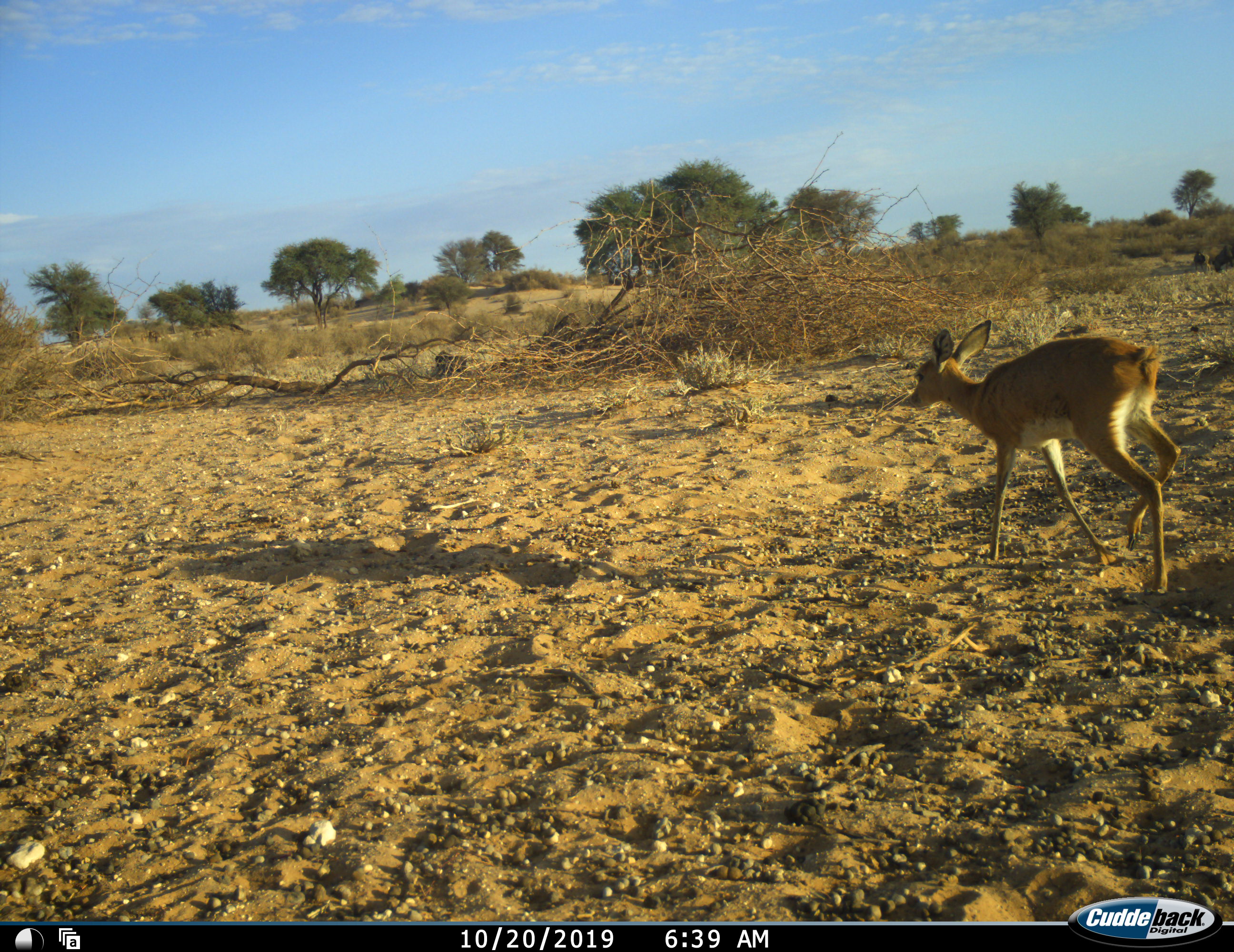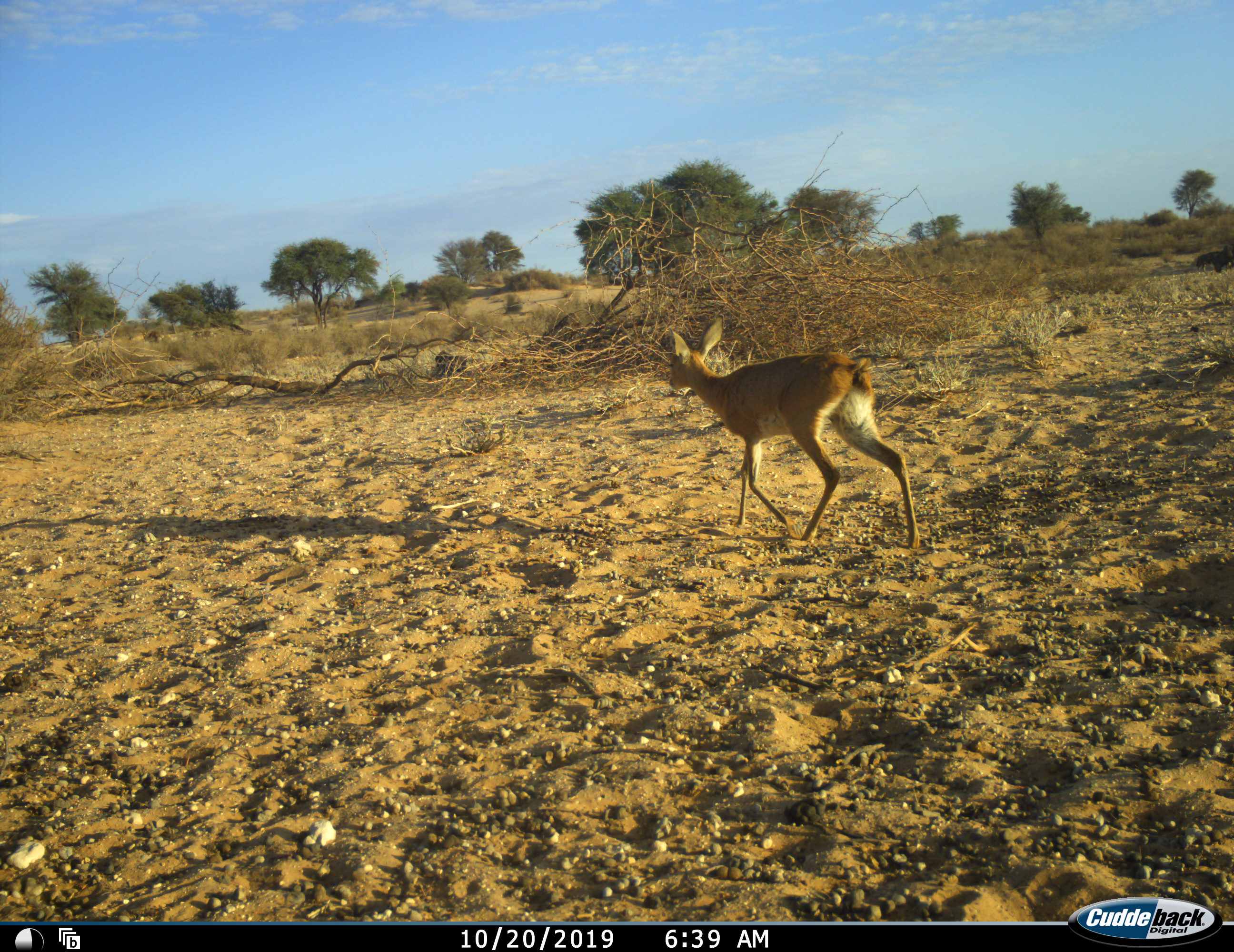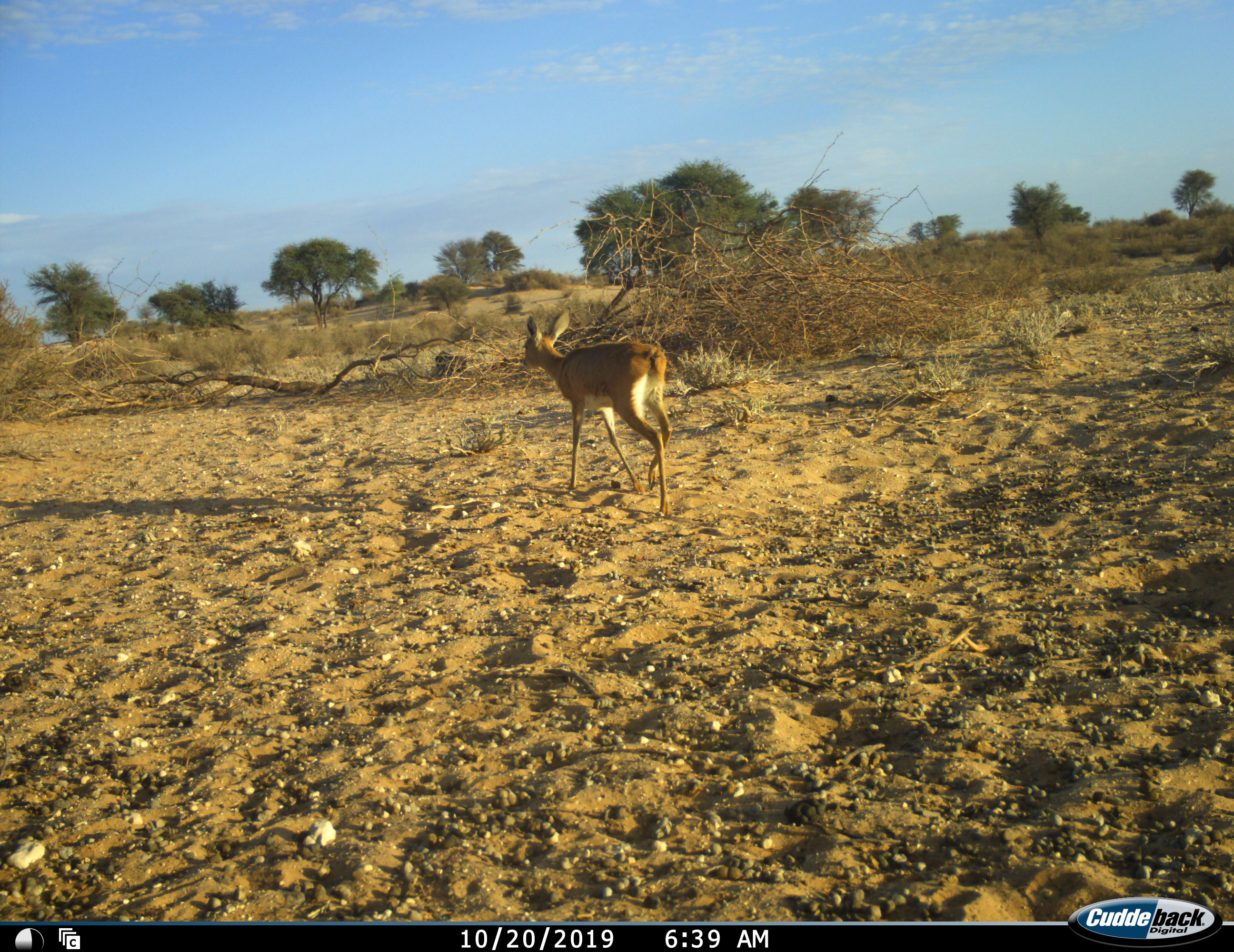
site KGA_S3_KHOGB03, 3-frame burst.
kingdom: Animalia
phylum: Chordata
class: Mammalia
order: Artiodactyla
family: Bovidae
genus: Raphicerus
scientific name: Raphicerus campestris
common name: steenbok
Steenbok (Raphicerus campestris), count 1. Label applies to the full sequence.